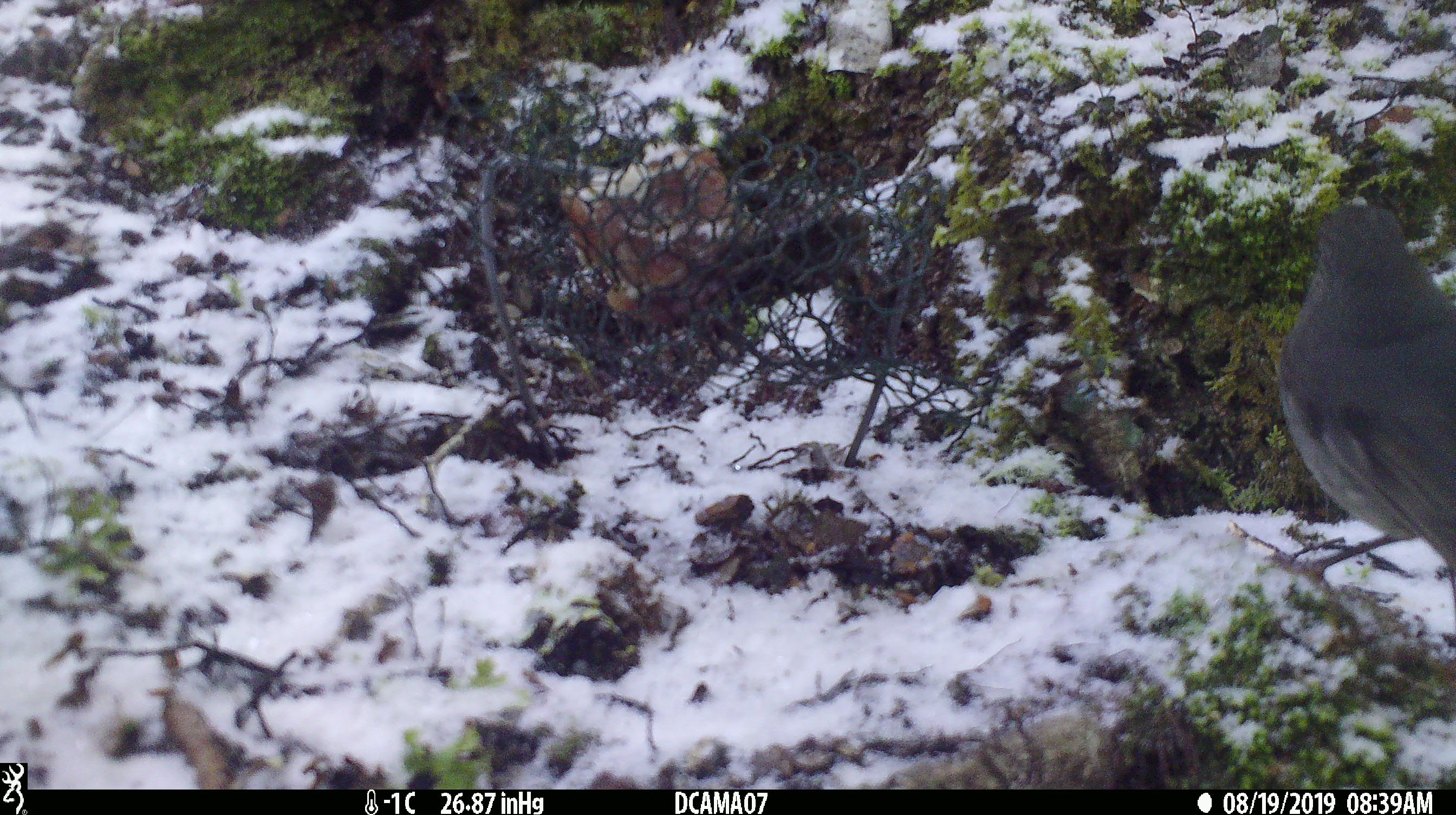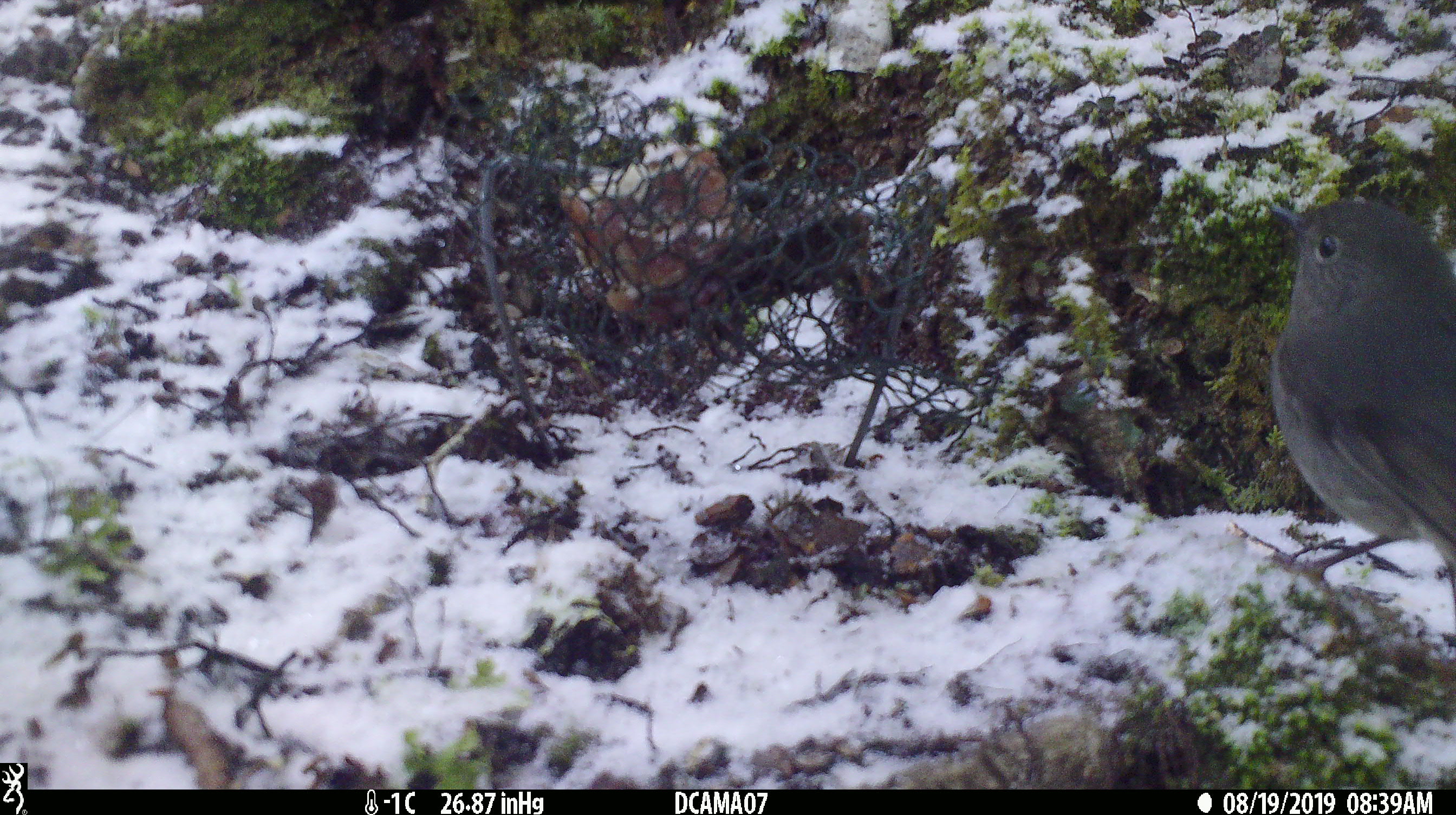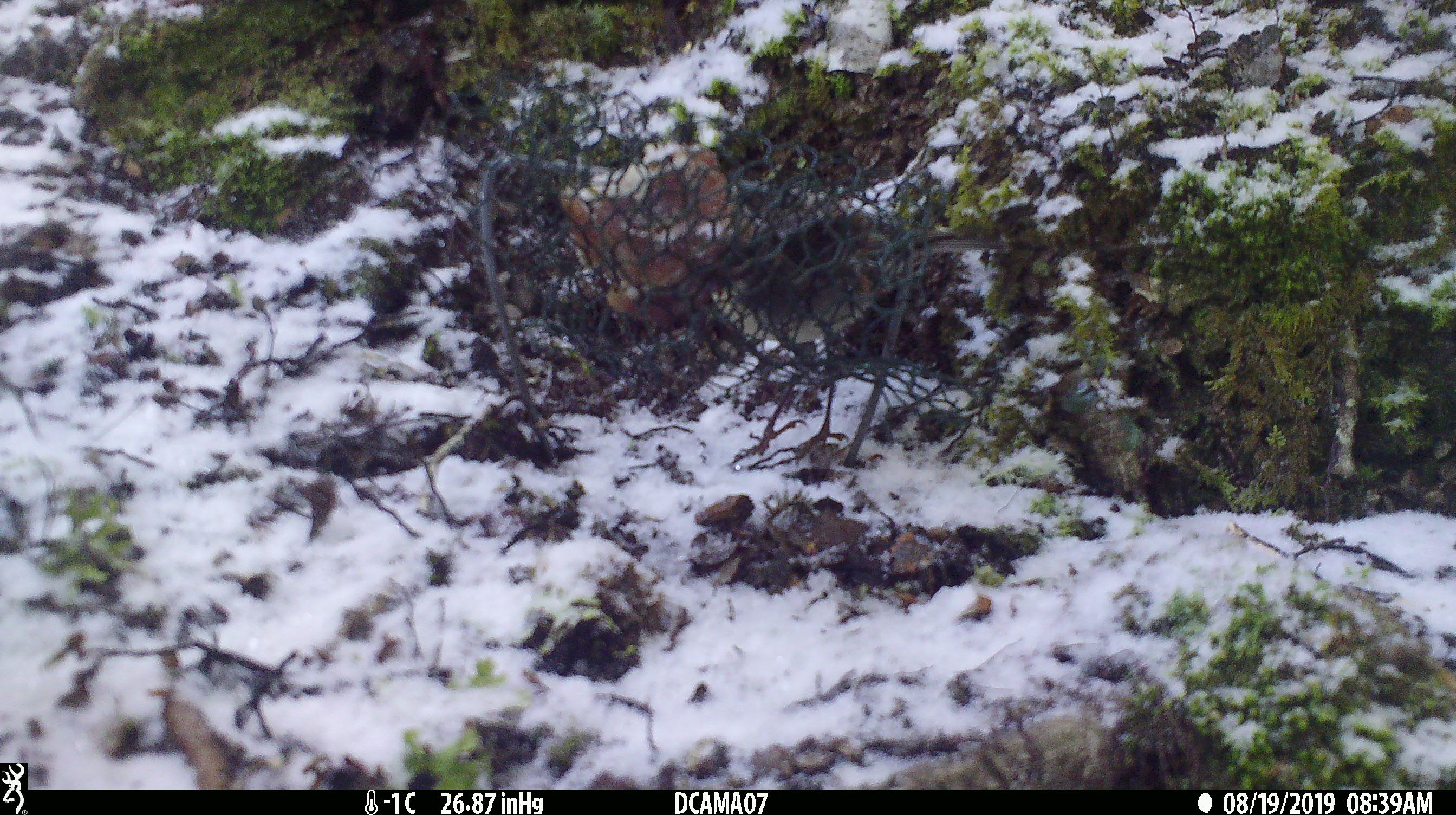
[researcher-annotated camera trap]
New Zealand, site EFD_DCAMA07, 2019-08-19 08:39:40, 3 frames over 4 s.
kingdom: Animalia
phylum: Chordata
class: Aves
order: Passeriformes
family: Petroicidae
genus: Petroica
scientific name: Petroica australis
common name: new zealand robin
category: robin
Robin (new zealand robin) (Petroica australis).